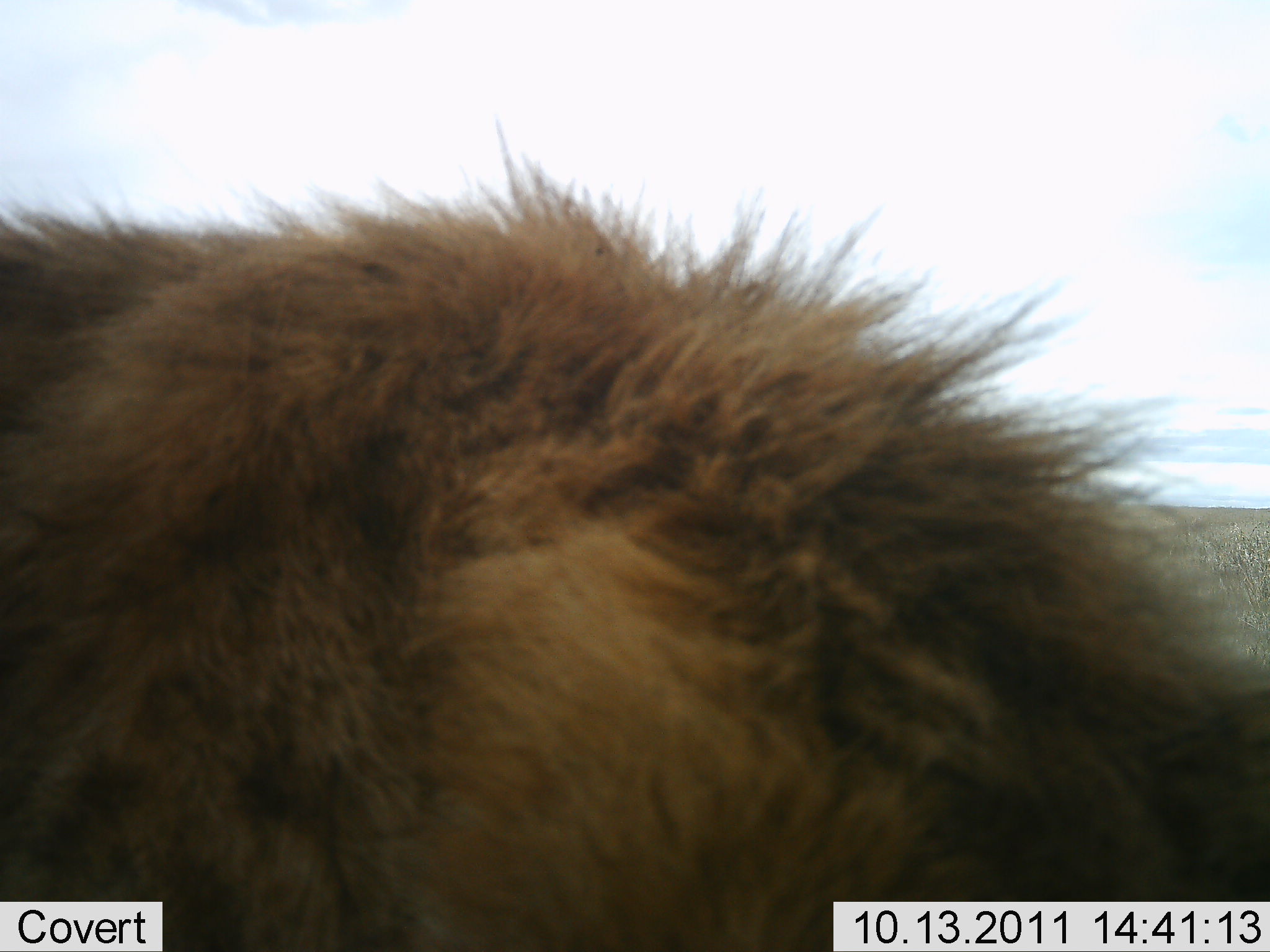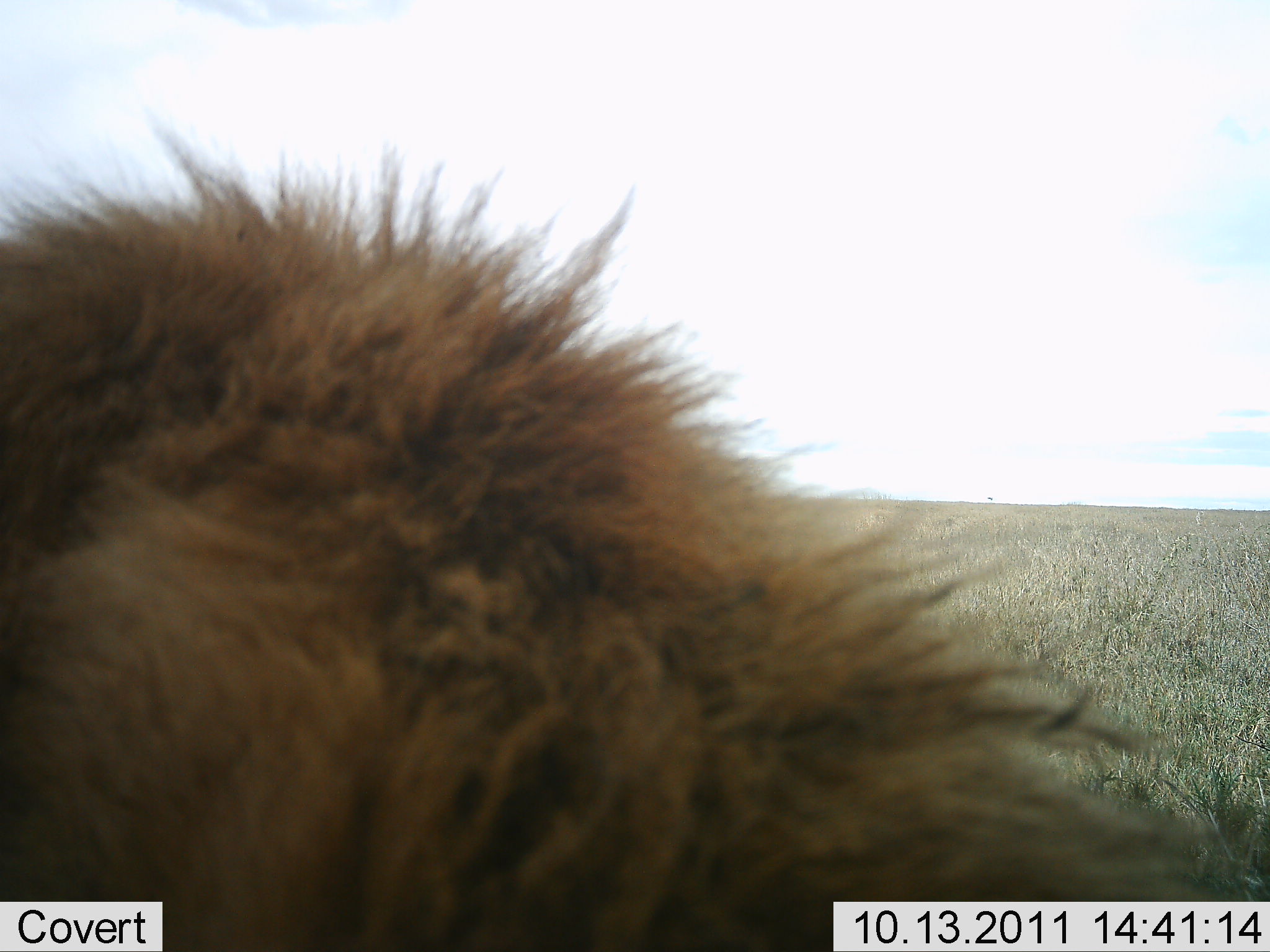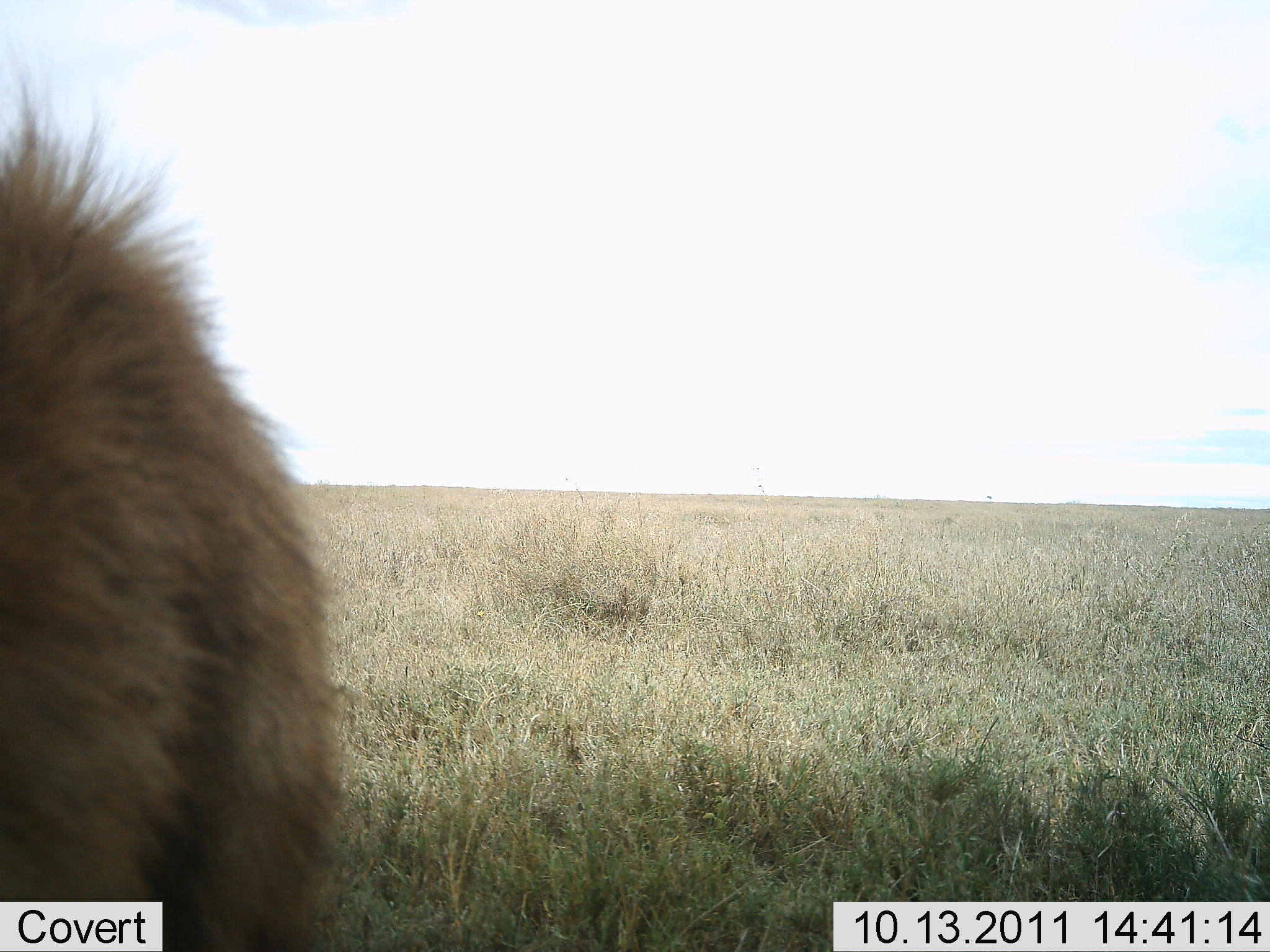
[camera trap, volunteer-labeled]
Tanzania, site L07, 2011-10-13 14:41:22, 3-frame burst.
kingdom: Animalia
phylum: Chordata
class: Mammalia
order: Carnivora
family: Felidae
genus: Panthera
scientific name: Panthera leo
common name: lion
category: lionmale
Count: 1.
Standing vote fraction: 30%.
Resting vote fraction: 20%.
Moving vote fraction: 40%.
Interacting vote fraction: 20%.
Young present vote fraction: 0%.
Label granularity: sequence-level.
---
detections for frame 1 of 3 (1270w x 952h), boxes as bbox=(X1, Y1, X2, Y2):
animal: bbox=(0, 125, 1268, 950)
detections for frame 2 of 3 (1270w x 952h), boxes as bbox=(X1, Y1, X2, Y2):
animal: bbox=(1, 129, 1224, 952)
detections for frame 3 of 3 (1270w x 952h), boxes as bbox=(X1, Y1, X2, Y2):
animal: bbox=(1, 73, 345, 952)